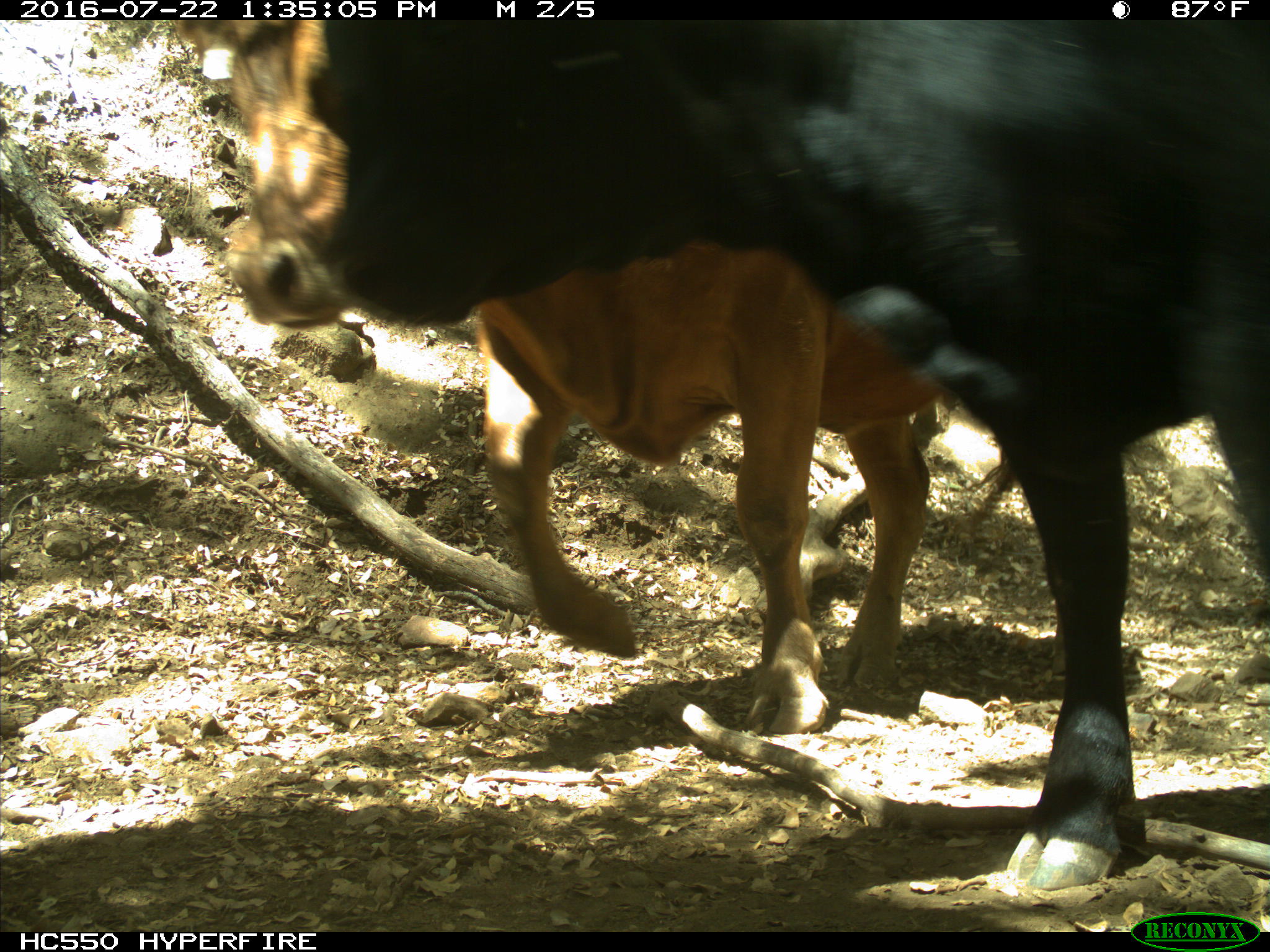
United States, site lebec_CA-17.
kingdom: Animalia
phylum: Chordata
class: Mammalia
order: Artiodactyla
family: Bovidae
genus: Bos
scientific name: Bos taurus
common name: domestic cow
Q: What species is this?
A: Bos taurus (domestic cow).